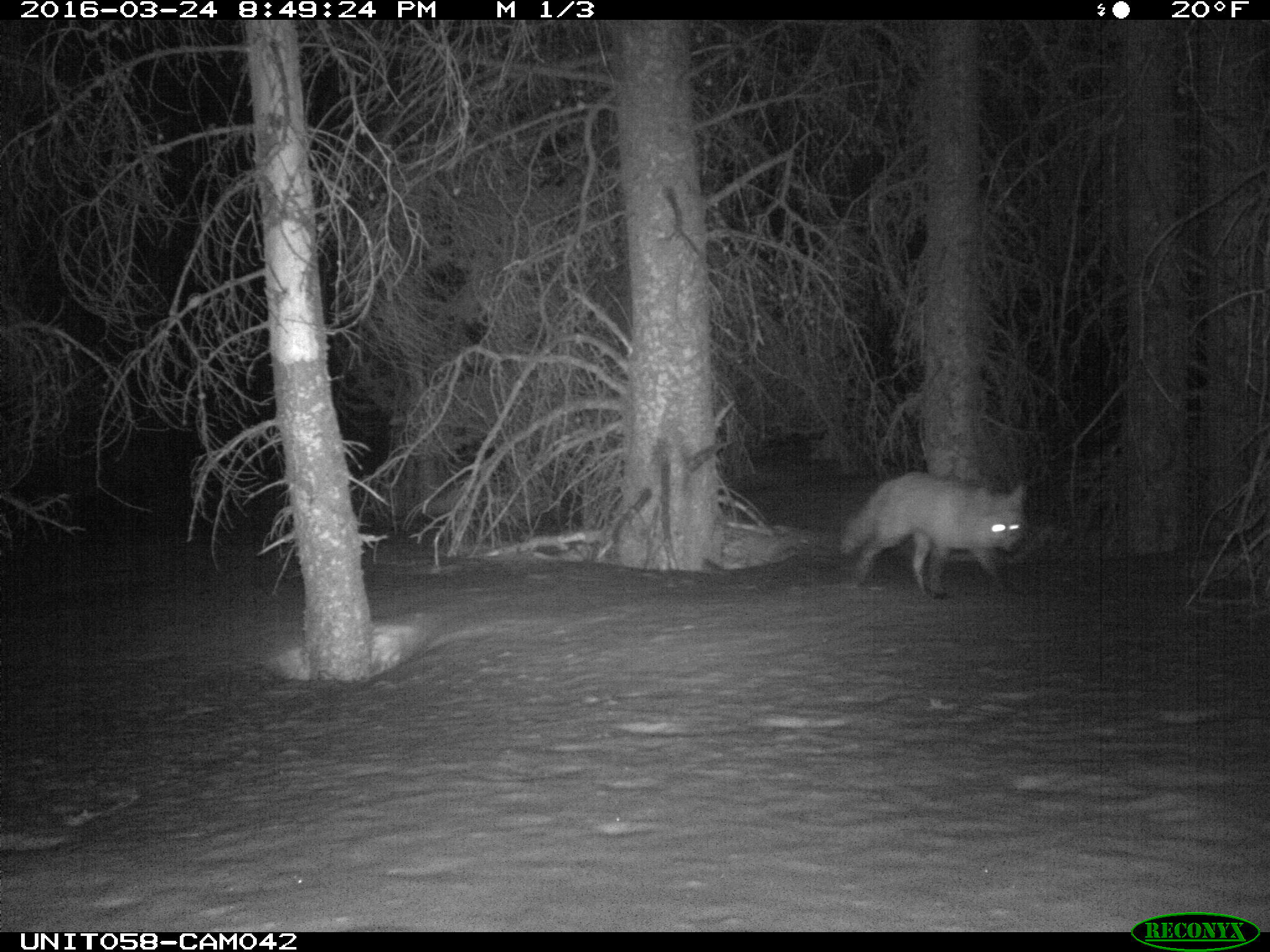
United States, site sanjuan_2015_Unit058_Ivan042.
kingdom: Animalia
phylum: Chordata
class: Mammalia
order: Carnivora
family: Canidae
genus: Vulpes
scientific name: Vulpes vulpes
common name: red fox